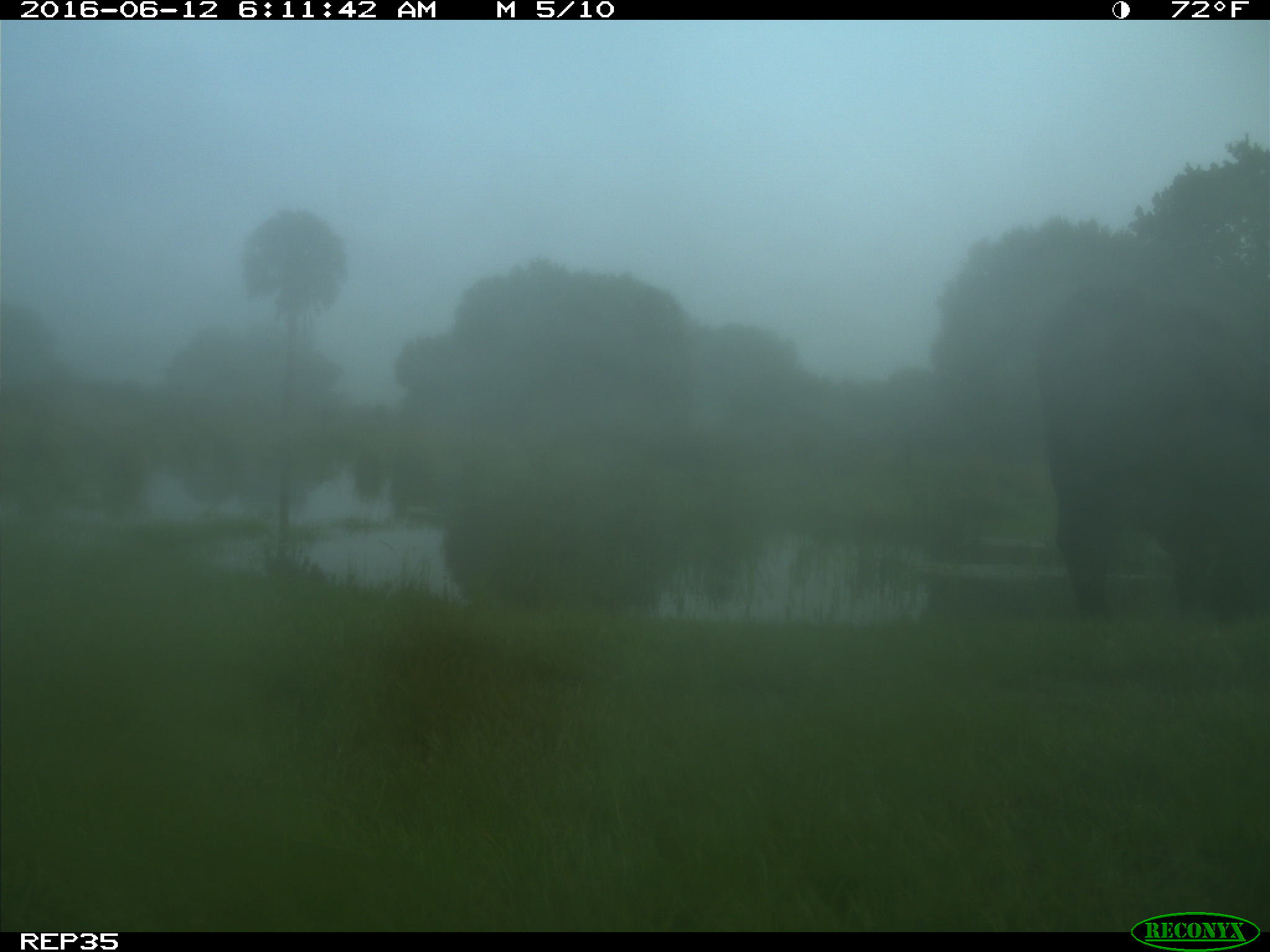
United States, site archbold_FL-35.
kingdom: Animalia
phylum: Chordata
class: Mammalia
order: Artiodactyla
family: Bovidae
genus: Bos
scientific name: Bos taurus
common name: domestic cow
Bos taurus (domestic cow).